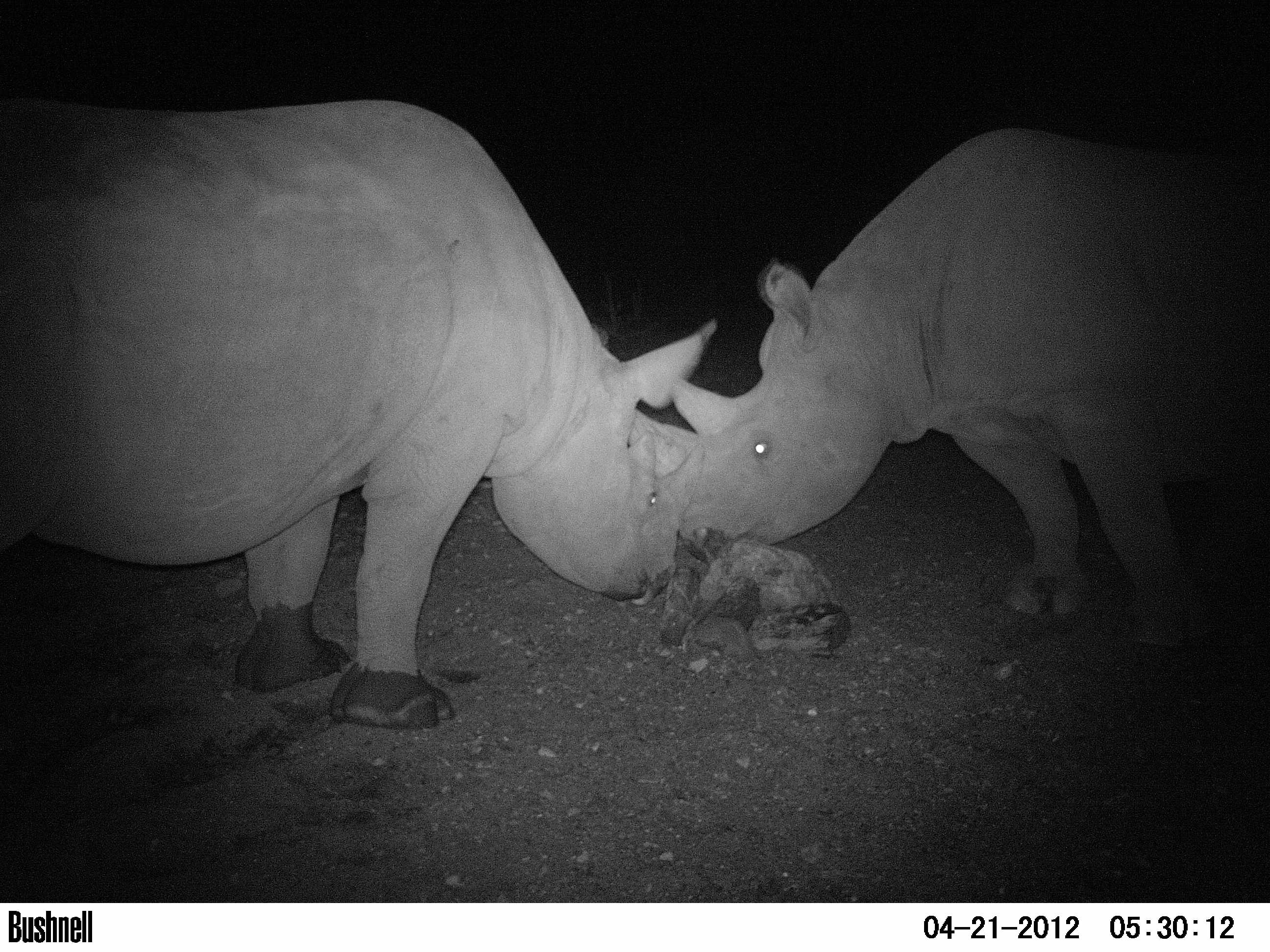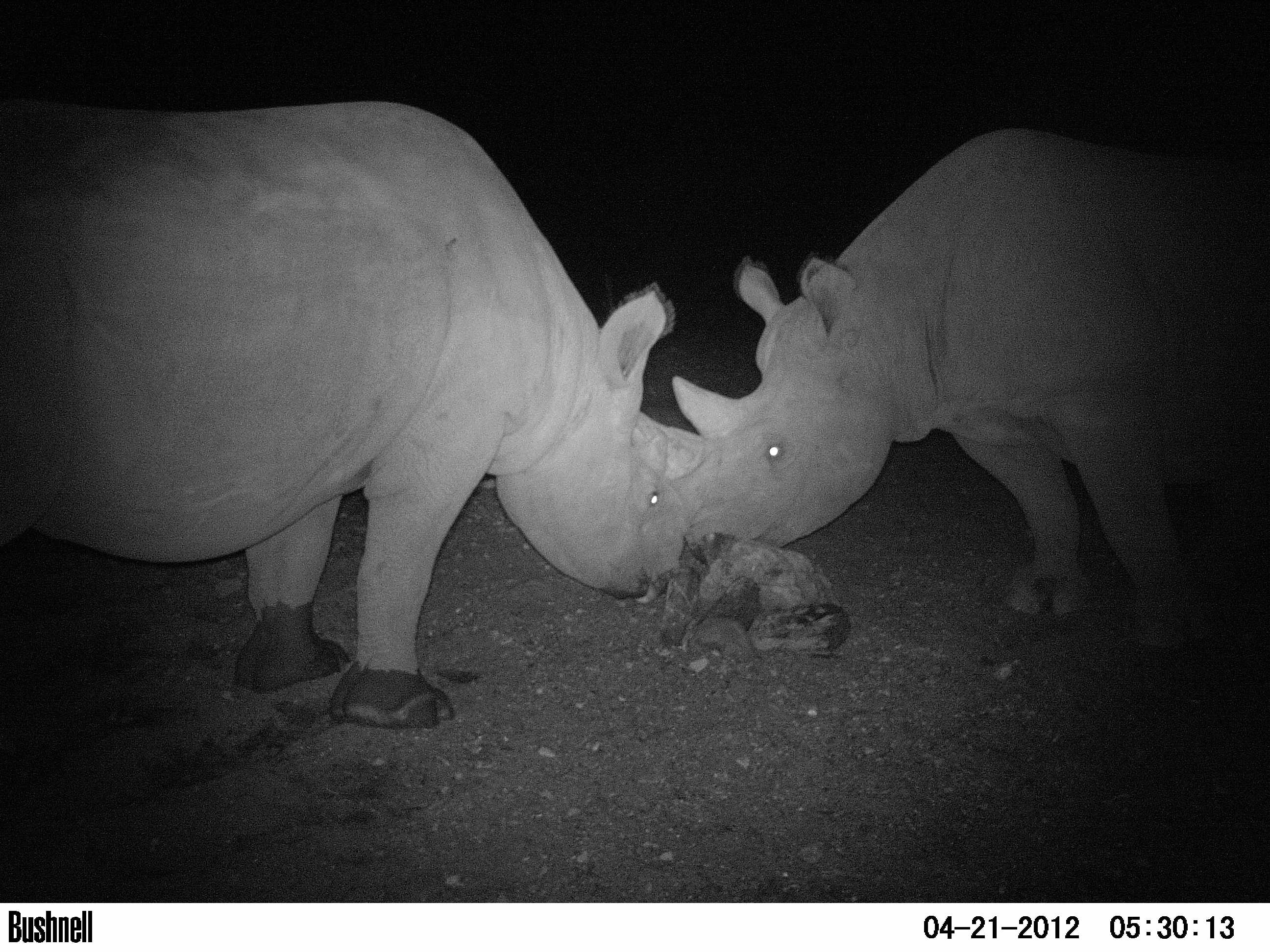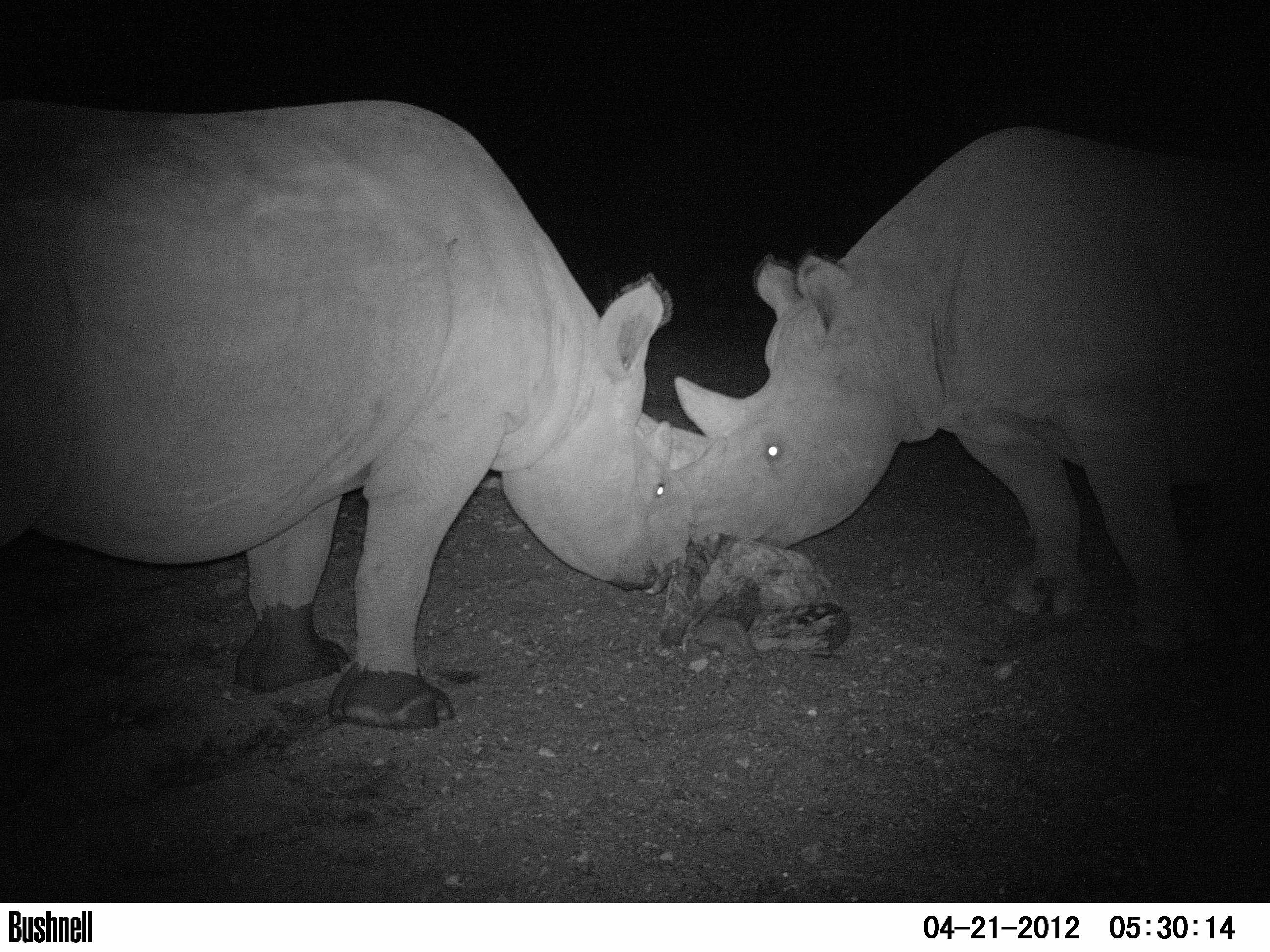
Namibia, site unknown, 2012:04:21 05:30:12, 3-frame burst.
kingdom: Animalia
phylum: Chordata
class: Mammalia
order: Perissodactyla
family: Rhinocerotidae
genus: Diceros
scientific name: Diceros bicornis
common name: black rhinoceros